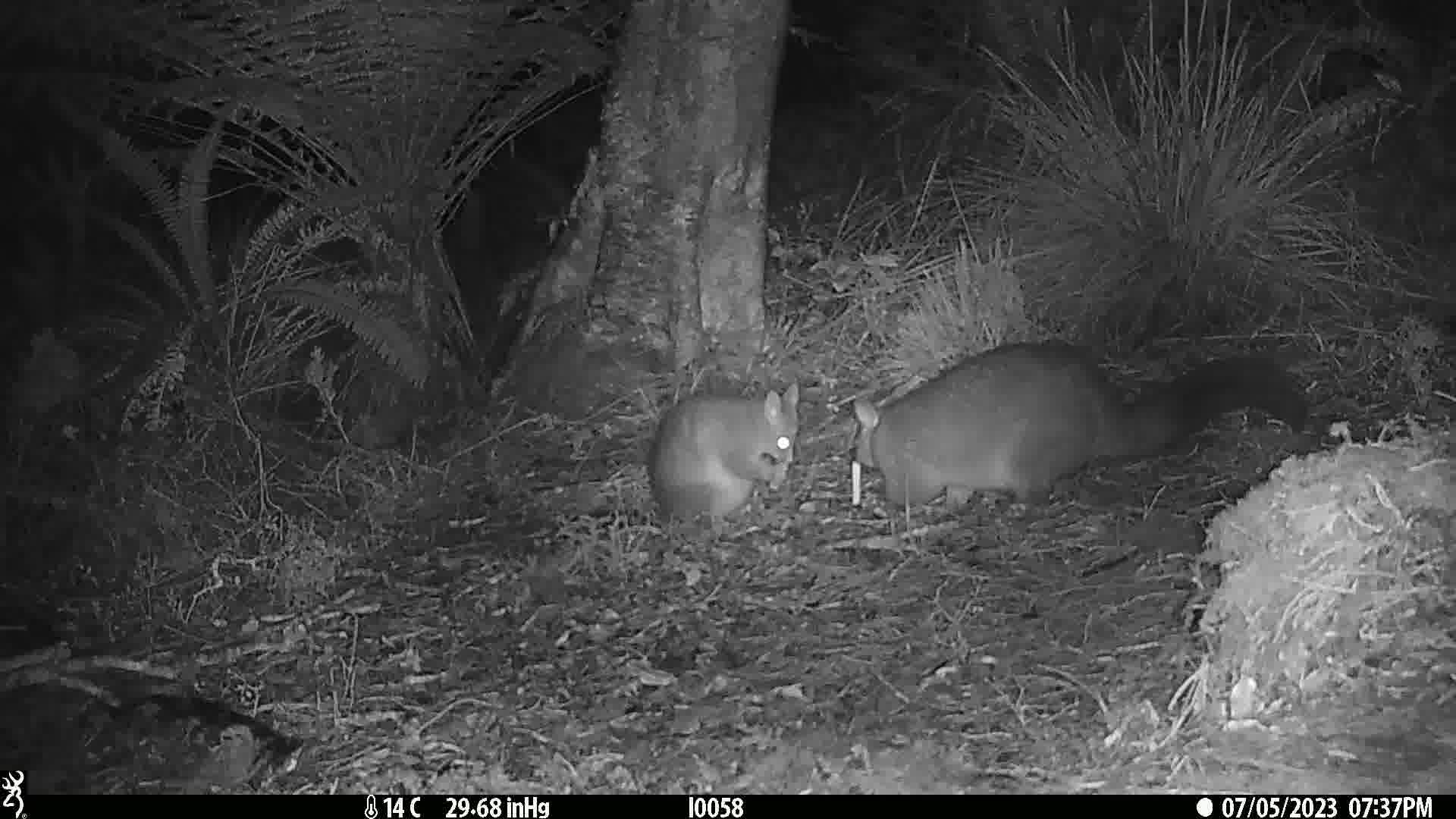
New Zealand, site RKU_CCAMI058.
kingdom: Animalia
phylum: Chordata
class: Mammalia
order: Diprotodontia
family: Phalangeridae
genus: Trichosurus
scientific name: Trichosurus vulpecula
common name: common brushtail possum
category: possum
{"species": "possum (common brushtail possum) (Trichosurus vulpecula)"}